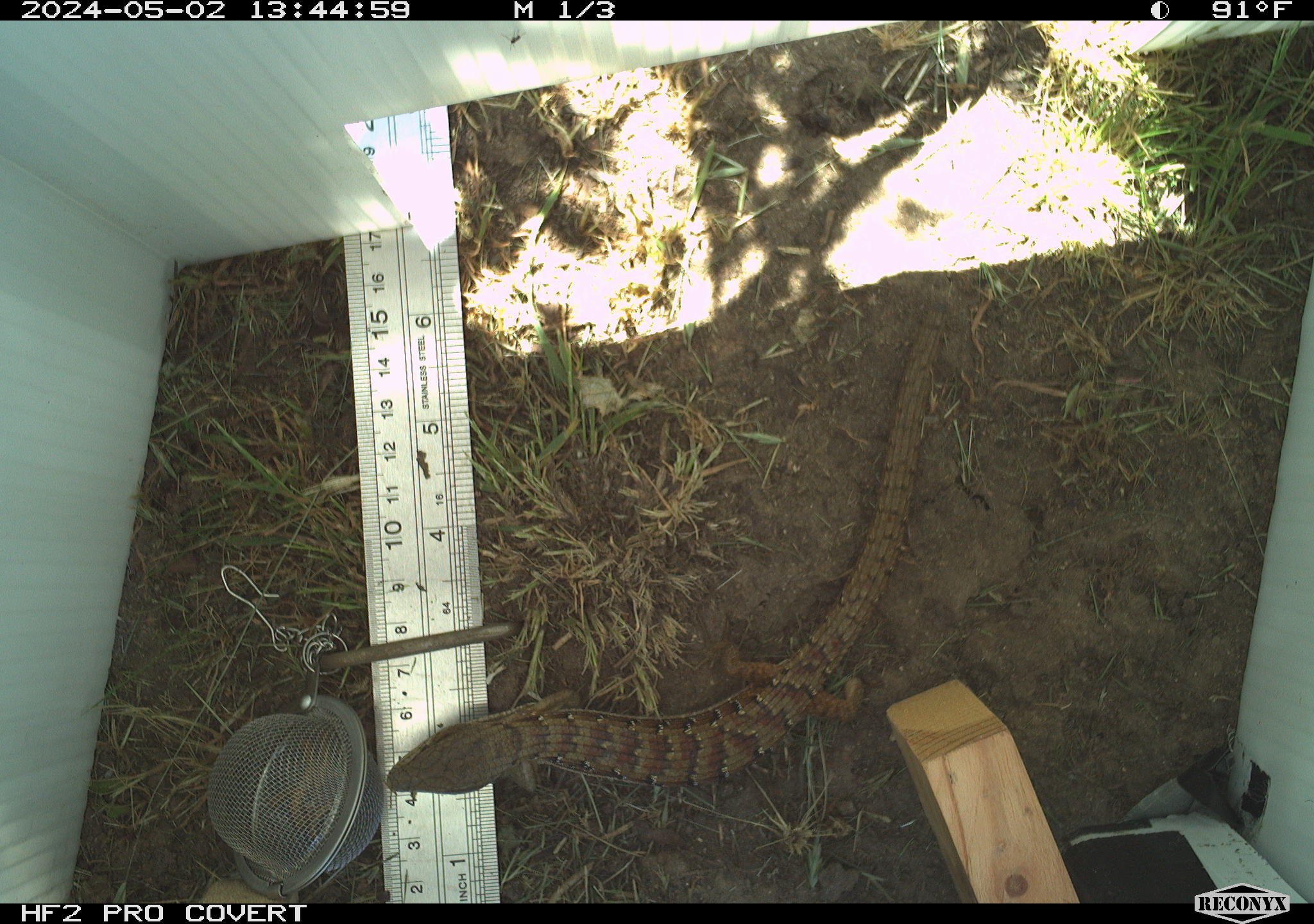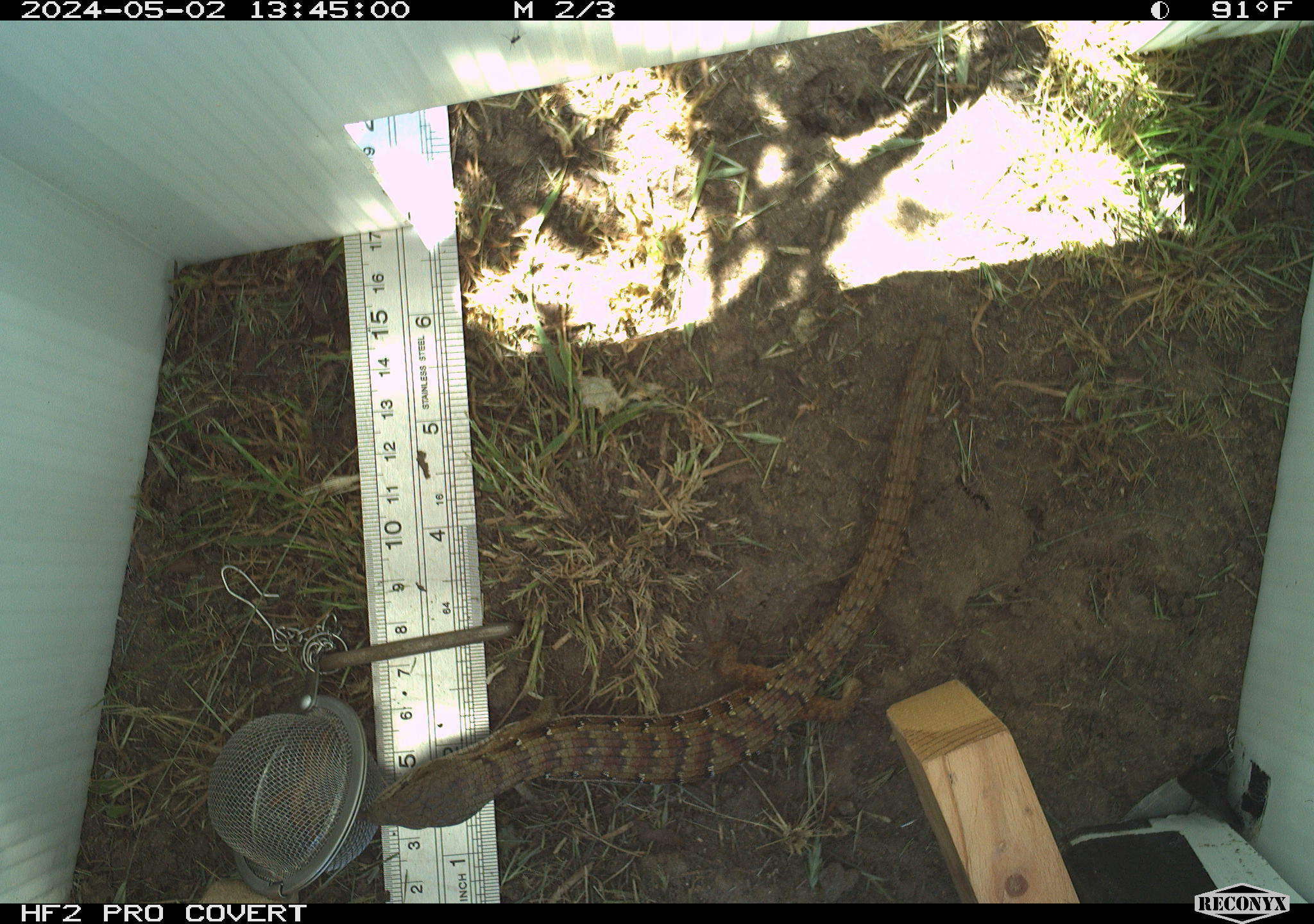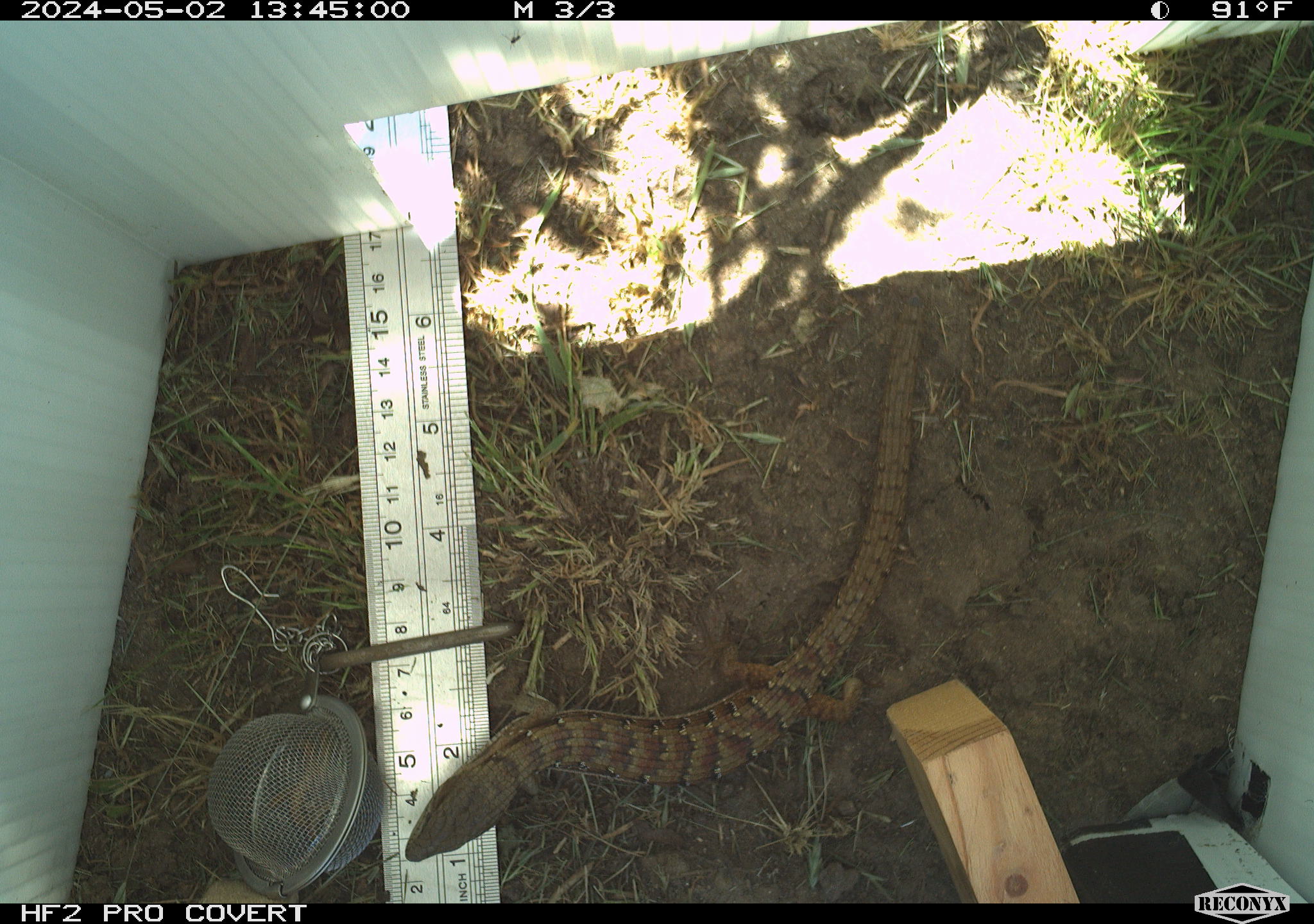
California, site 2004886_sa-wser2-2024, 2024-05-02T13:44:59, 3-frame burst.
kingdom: Animalia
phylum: Chordata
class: Reptilia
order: Squamata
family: Anguidae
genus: Elgaria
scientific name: Elgaria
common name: alligator lizards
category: elgaria species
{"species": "elgaria species (alligator lizards) (Elgaria)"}